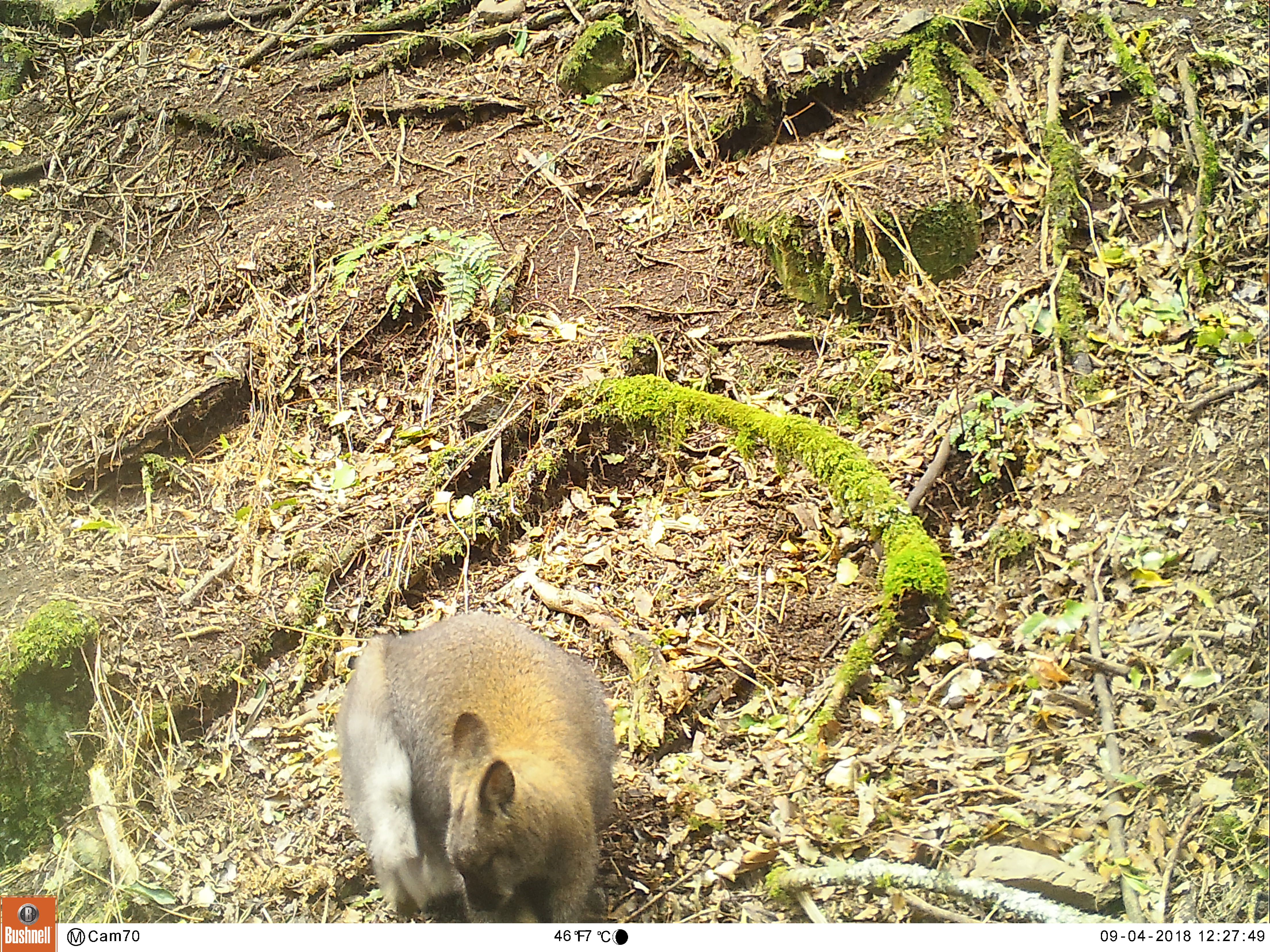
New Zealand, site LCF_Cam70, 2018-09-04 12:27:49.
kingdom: Animalia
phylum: Chordata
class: Mammalia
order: Diprotodontia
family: Macropodidae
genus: Notamacropus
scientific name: Notamacropus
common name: wallaby